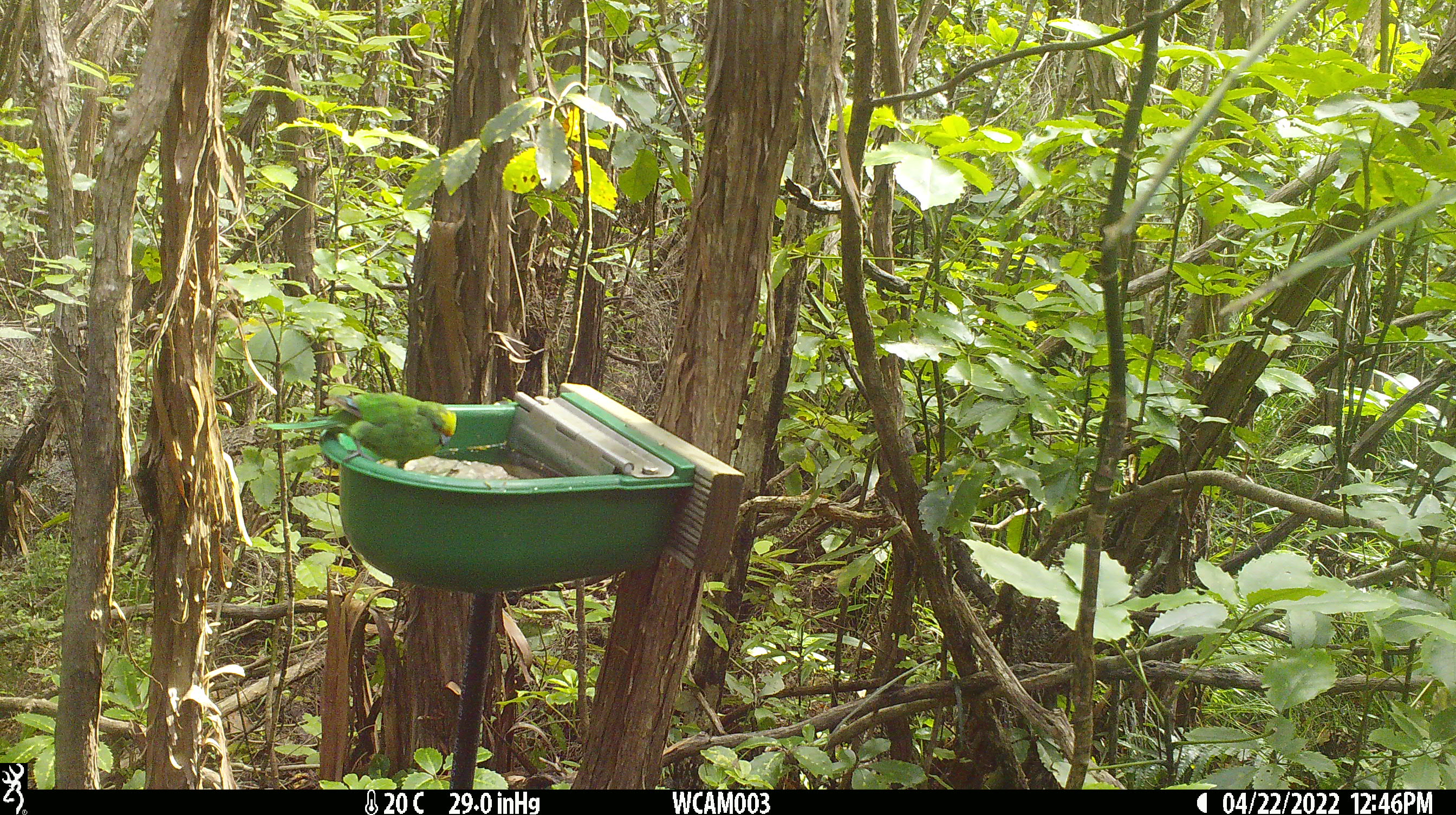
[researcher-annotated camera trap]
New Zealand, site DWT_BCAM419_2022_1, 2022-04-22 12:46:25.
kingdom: Animalia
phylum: Chordata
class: Aves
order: Psittaciformes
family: Psittaculidae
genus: Cyanoramphus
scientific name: Cyanoramphus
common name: parakeet